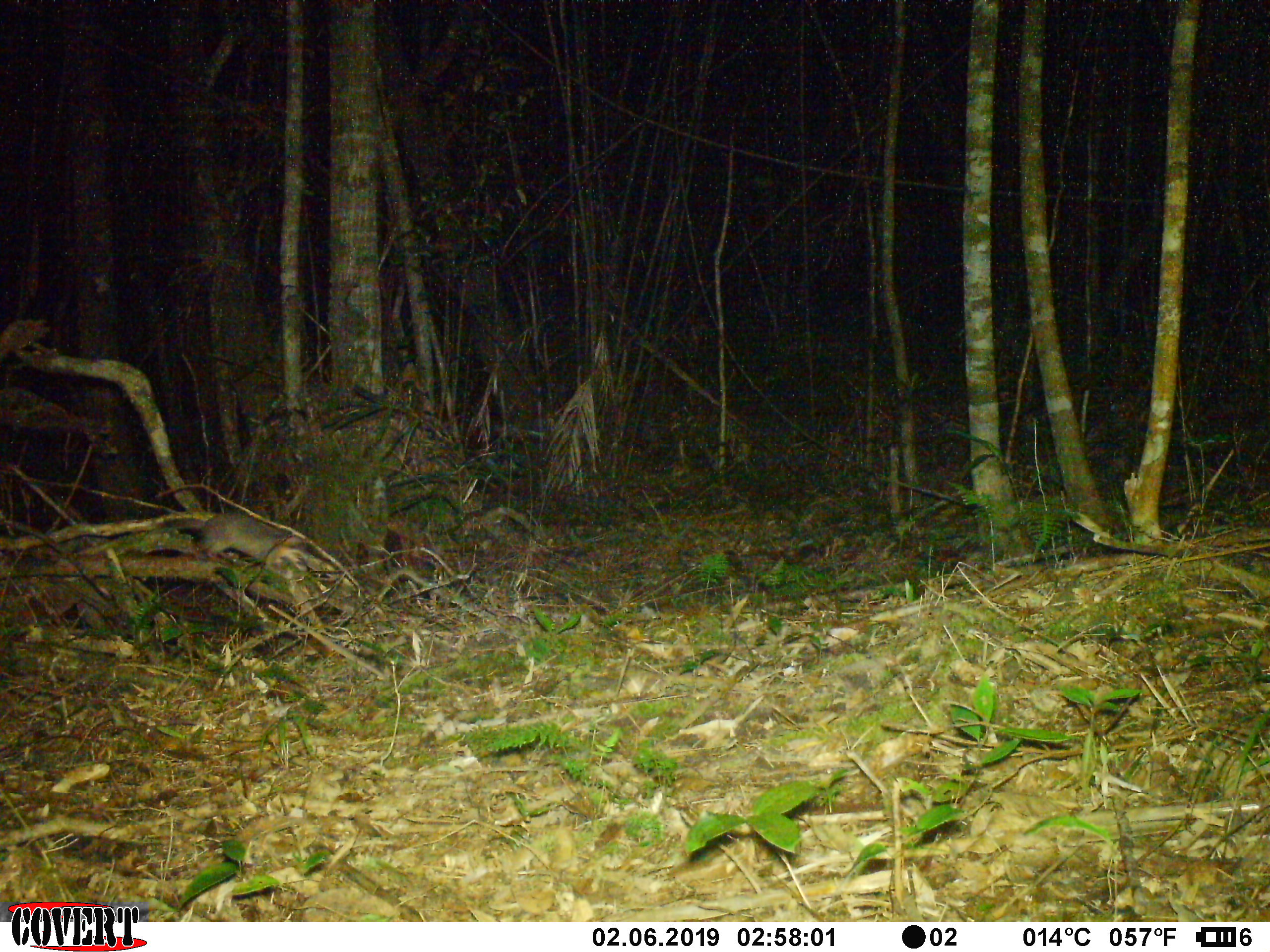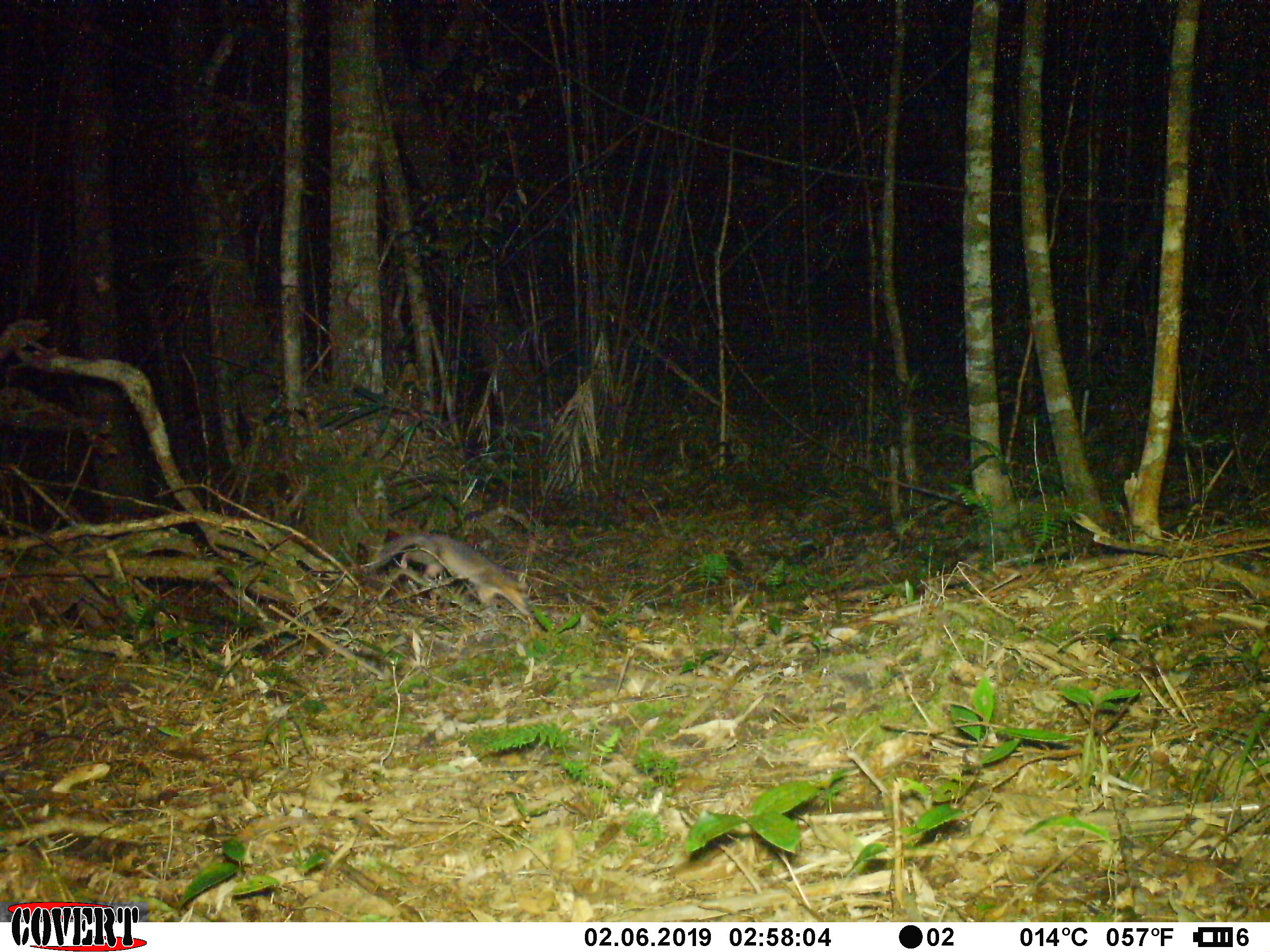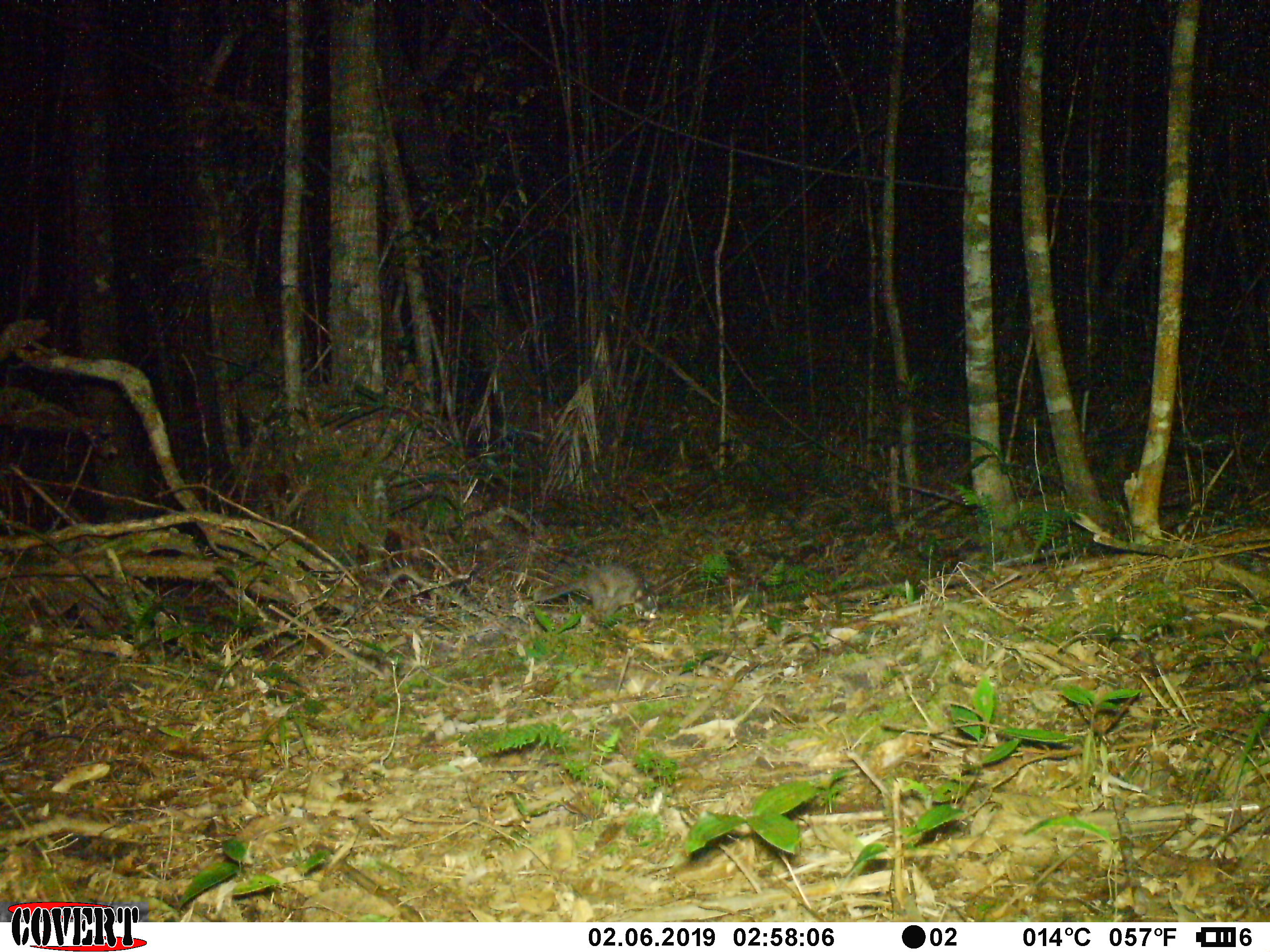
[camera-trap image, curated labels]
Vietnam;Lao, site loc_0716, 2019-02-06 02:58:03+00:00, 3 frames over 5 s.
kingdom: Animalia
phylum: Chordata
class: Mammalia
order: Carnivora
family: Mustelidae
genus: Melogale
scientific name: Melogale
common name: ferret badger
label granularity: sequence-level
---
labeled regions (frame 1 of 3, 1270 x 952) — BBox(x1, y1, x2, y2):
ferret badger: BBox(164, 511, 308, 580)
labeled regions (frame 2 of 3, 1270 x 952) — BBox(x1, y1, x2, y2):
ferret badger: BBox(372, 532, 531, 617)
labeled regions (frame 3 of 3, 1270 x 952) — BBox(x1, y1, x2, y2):
ferret badger: BBox(532, 564, 659, 622)